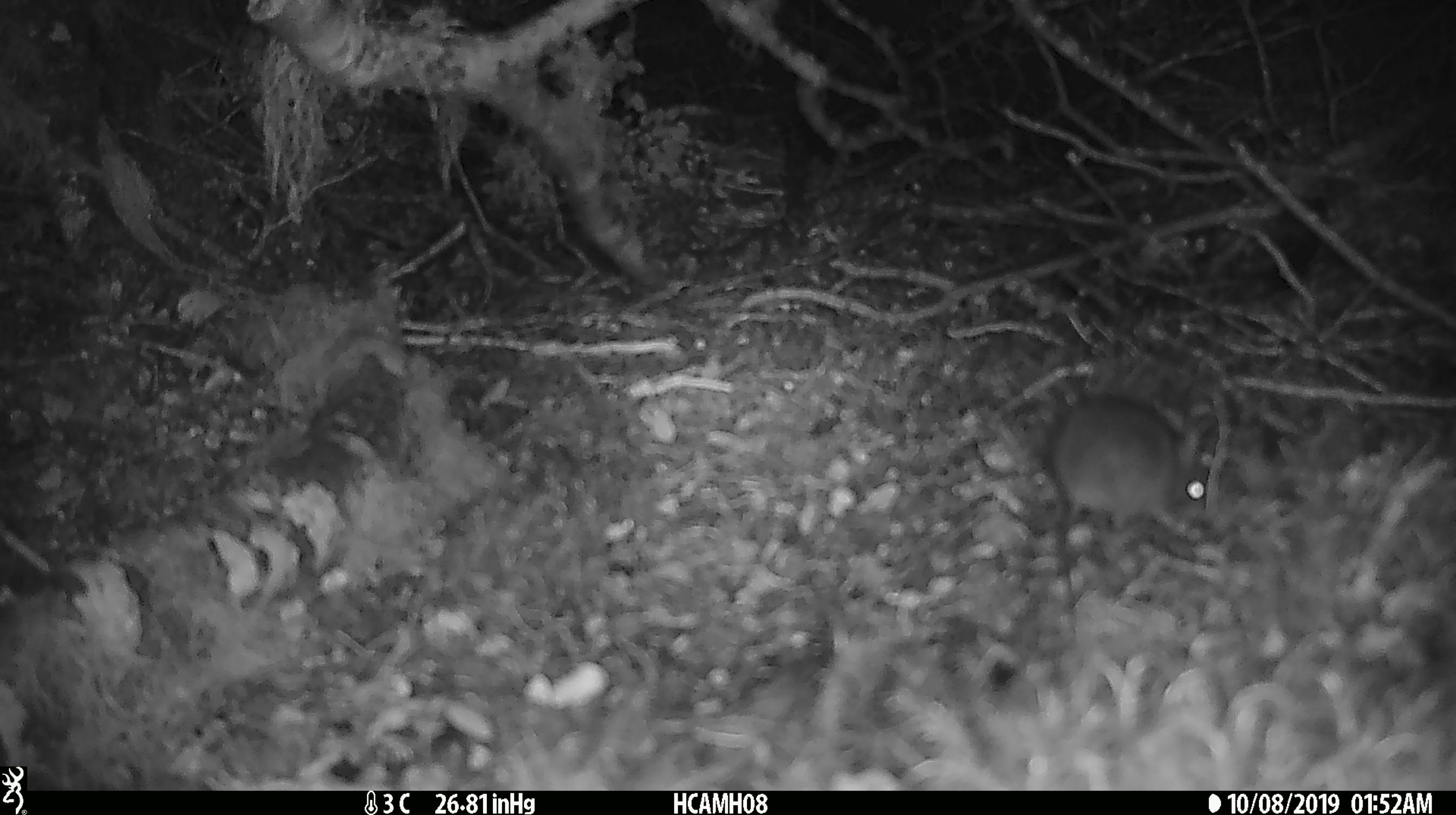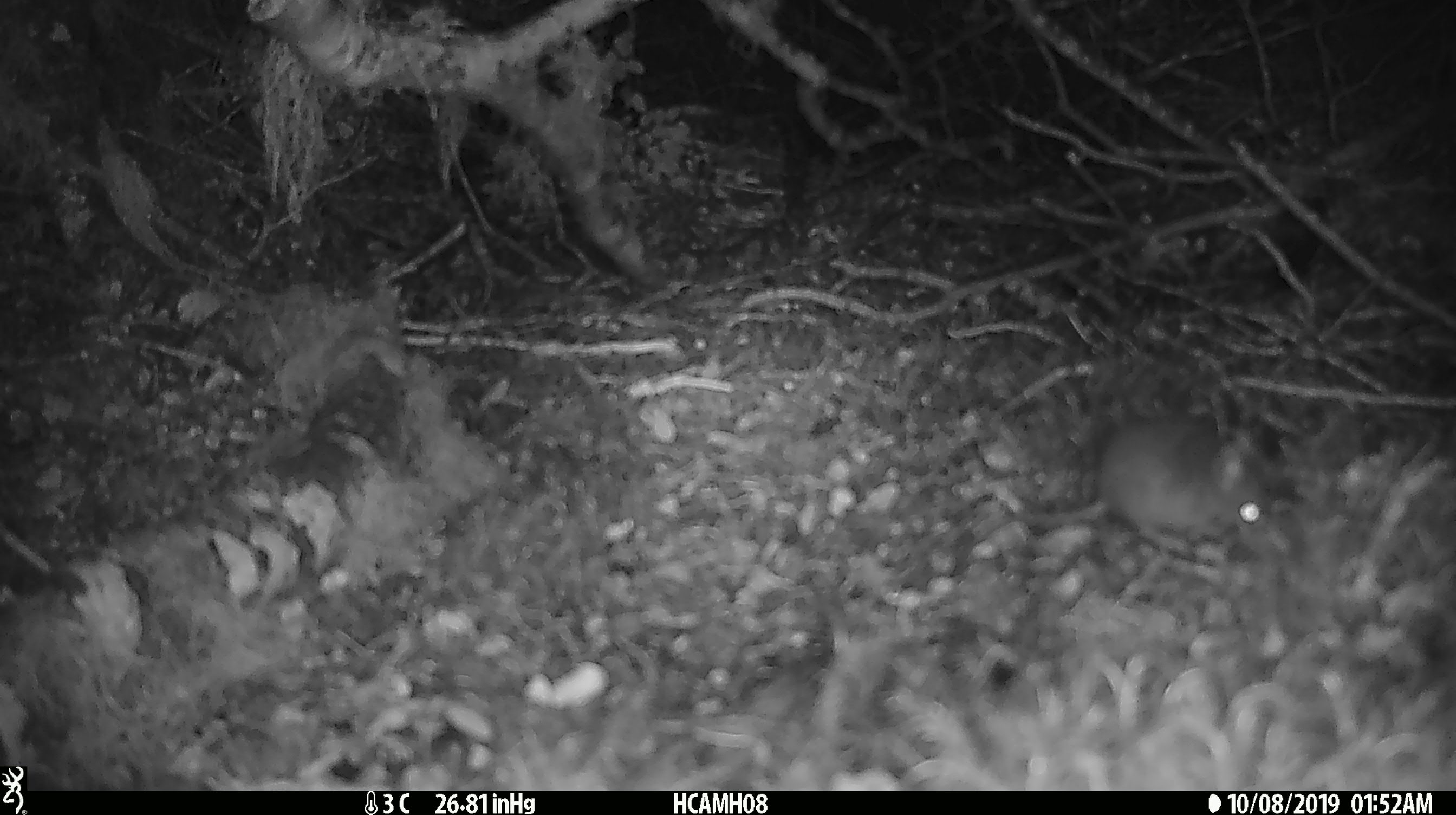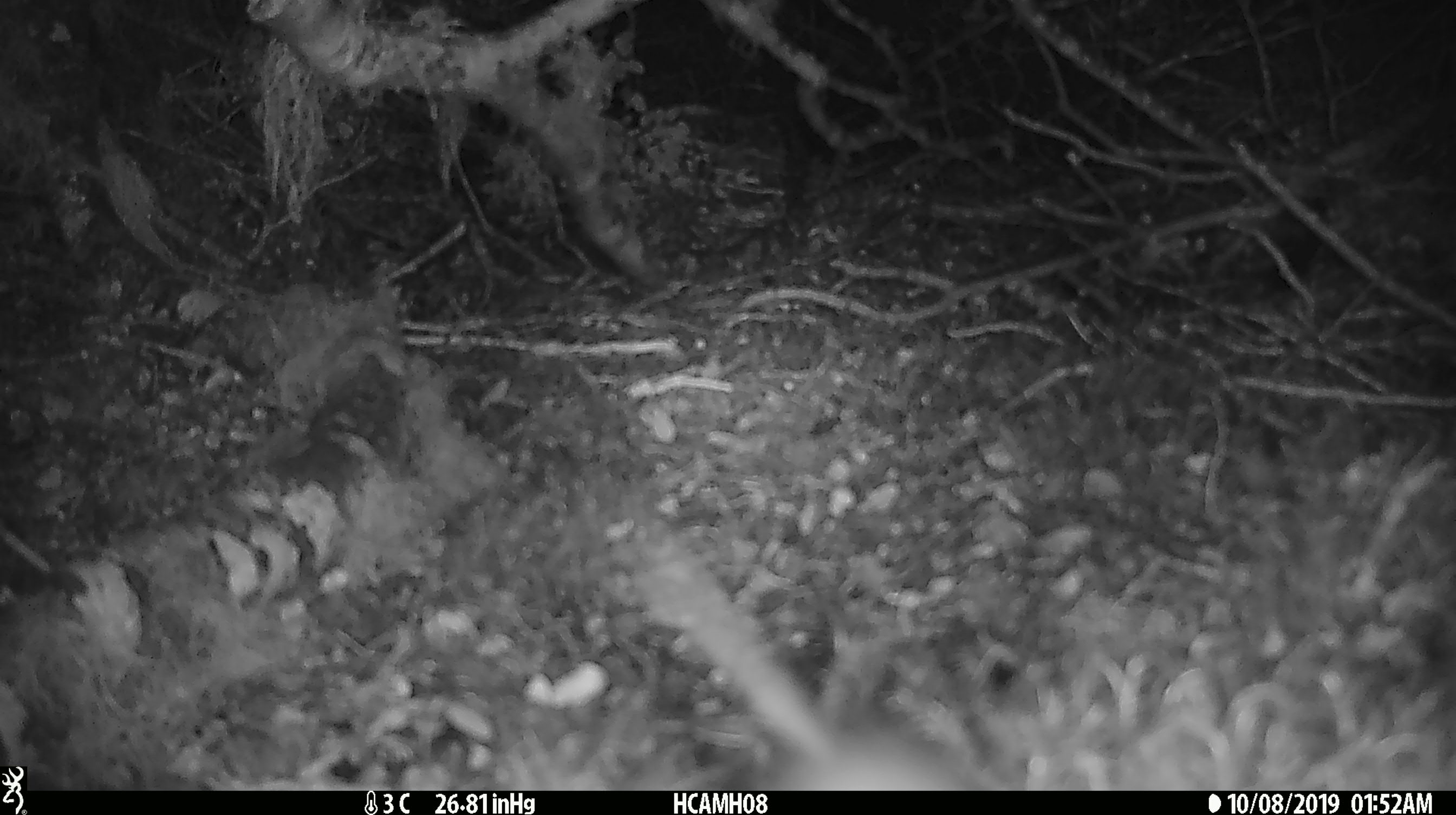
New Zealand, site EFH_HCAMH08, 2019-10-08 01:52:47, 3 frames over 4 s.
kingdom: Animalia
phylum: Chordata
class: Mammalia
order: Rodentia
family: Muridae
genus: Mus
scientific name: Mus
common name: mouse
Mouse (Mus).